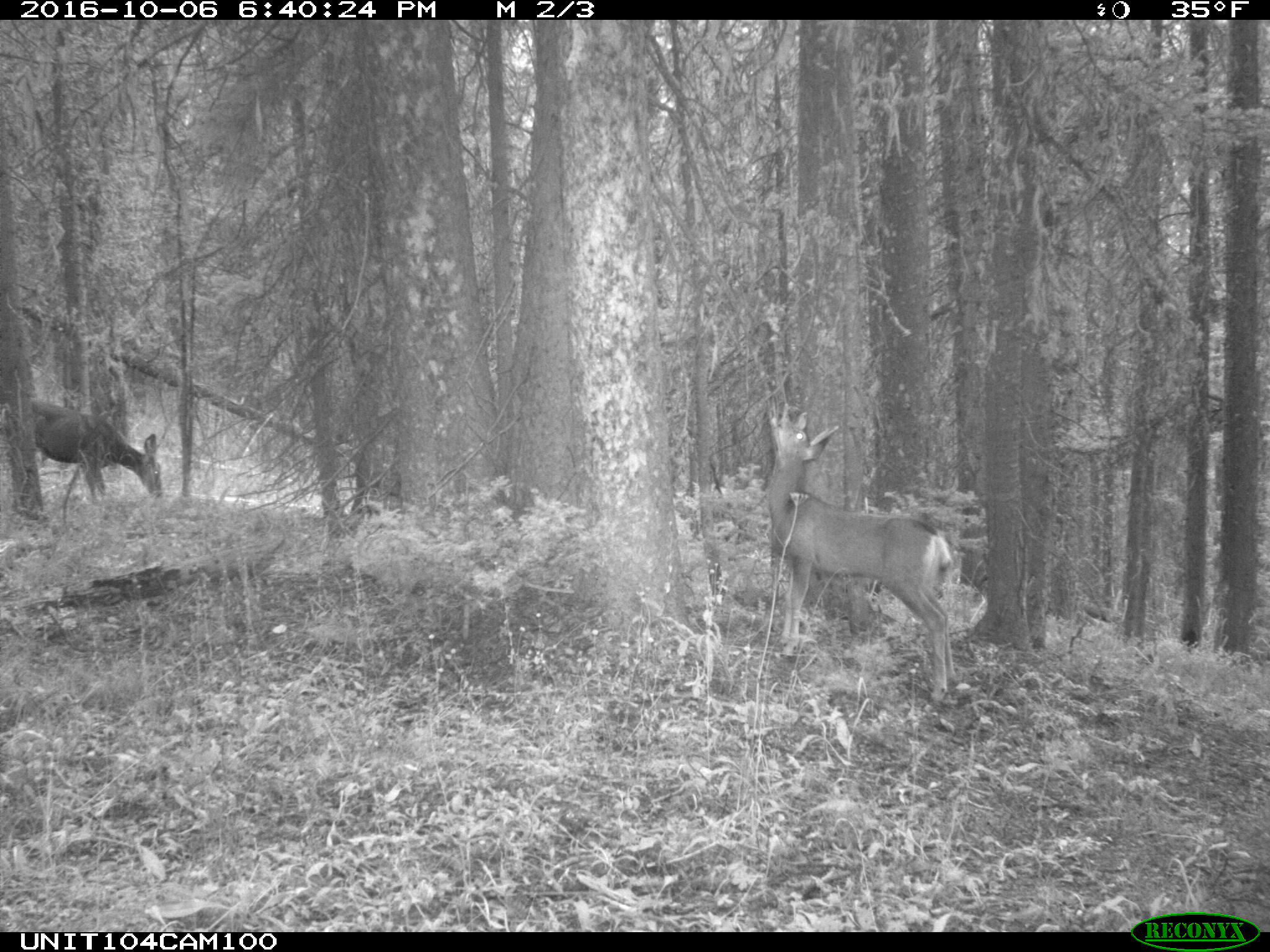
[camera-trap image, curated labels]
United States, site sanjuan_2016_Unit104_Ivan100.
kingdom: Animalia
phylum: Chordata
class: Mammalia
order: Artiodactyla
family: Cervidae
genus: Odocoileus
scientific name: Odocoileus hemionus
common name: mule deer